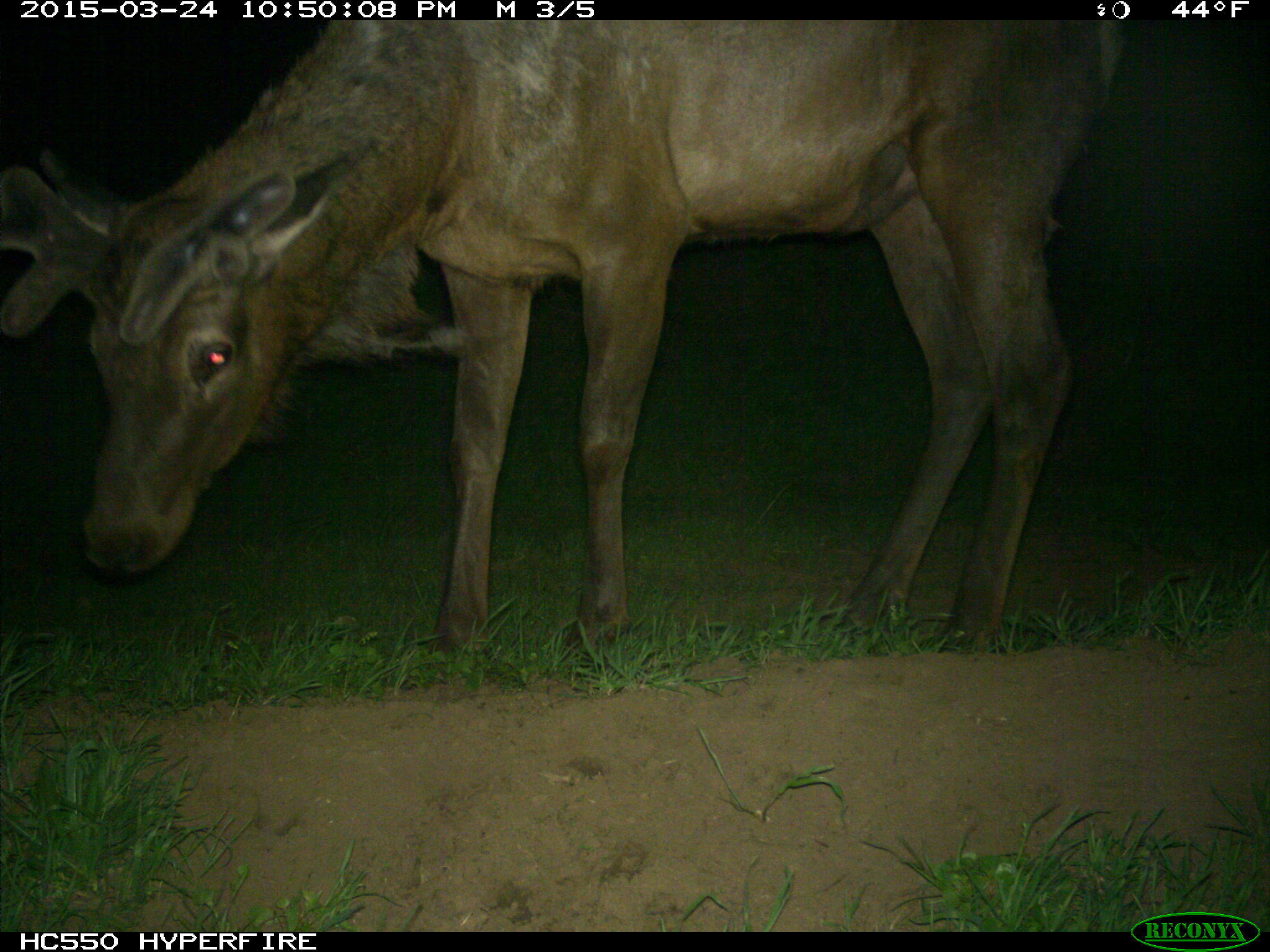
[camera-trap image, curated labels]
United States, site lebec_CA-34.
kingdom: Animalia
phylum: Chordata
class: Mammalia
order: Artiodactyla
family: Cervidae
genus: Cervus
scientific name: Cervus canadensis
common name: elk